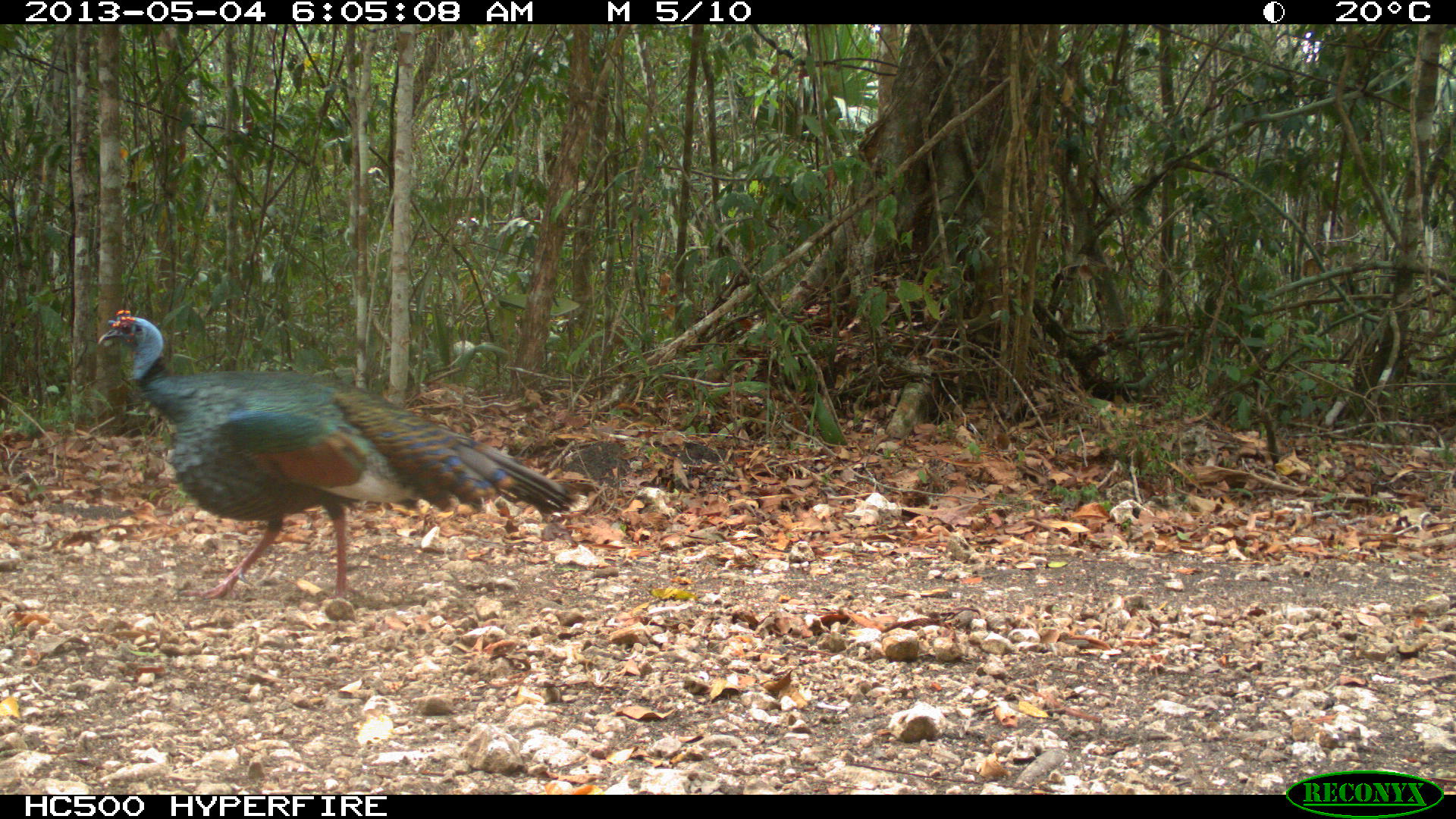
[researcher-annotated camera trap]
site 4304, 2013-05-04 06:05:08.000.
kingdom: Animalia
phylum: Chordata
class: Aves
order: Galliformes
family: Phasianidae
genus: Meleagris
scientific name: Meleagris ocellata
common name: ocellated turkey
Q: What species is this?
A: Meleagris ocellata (ocellated turkey).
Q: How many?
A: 1.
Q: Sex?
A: Male.